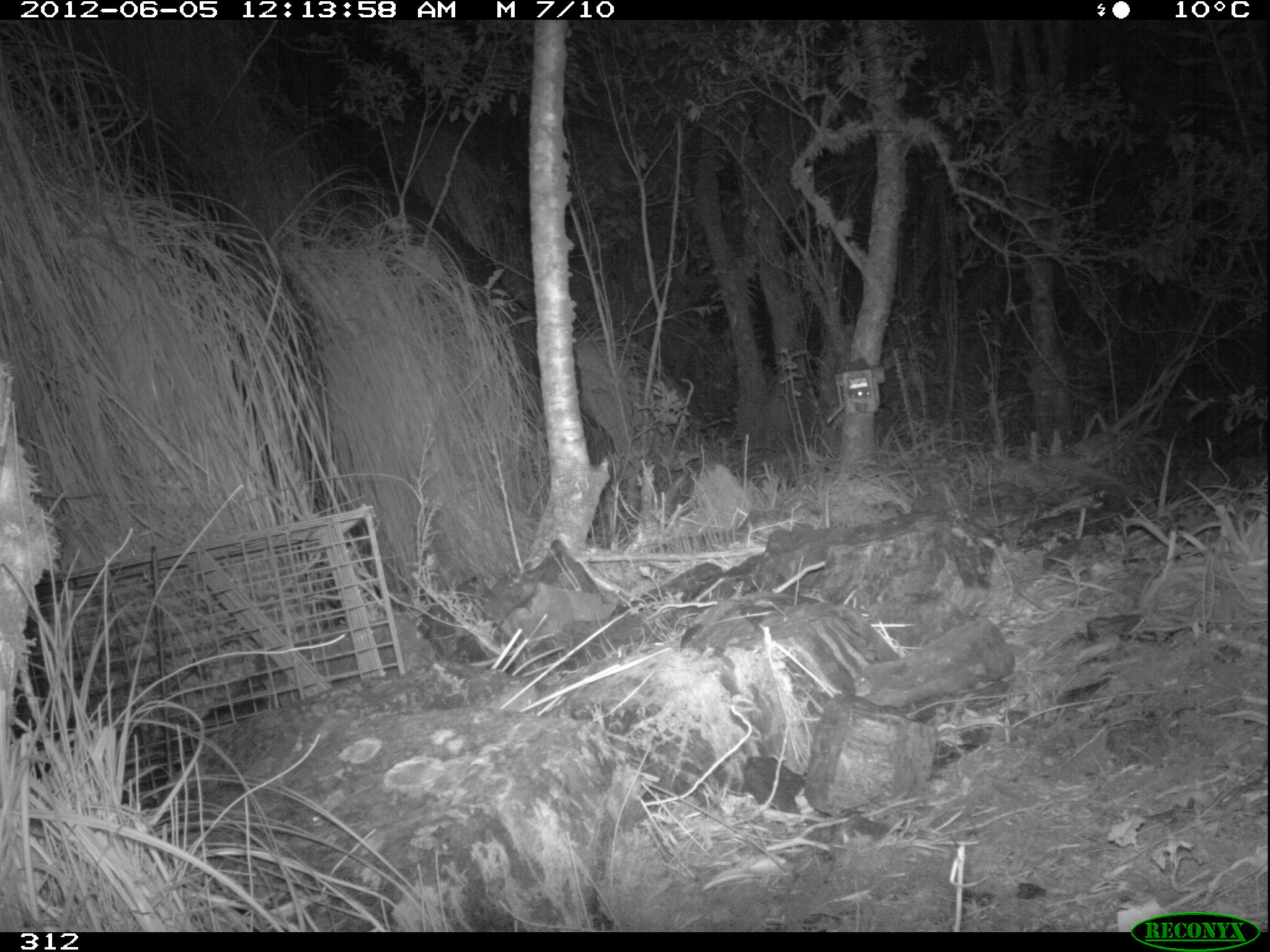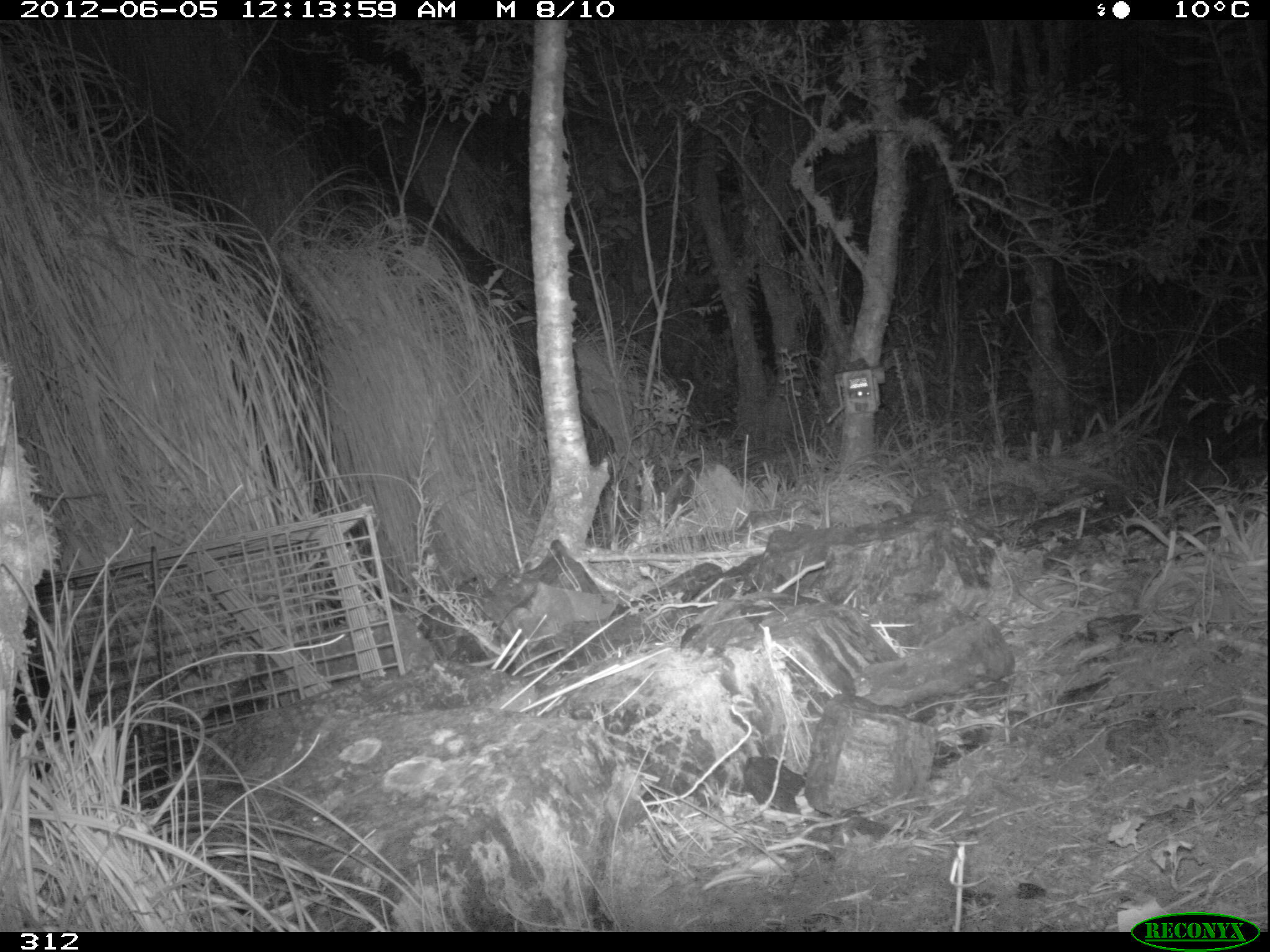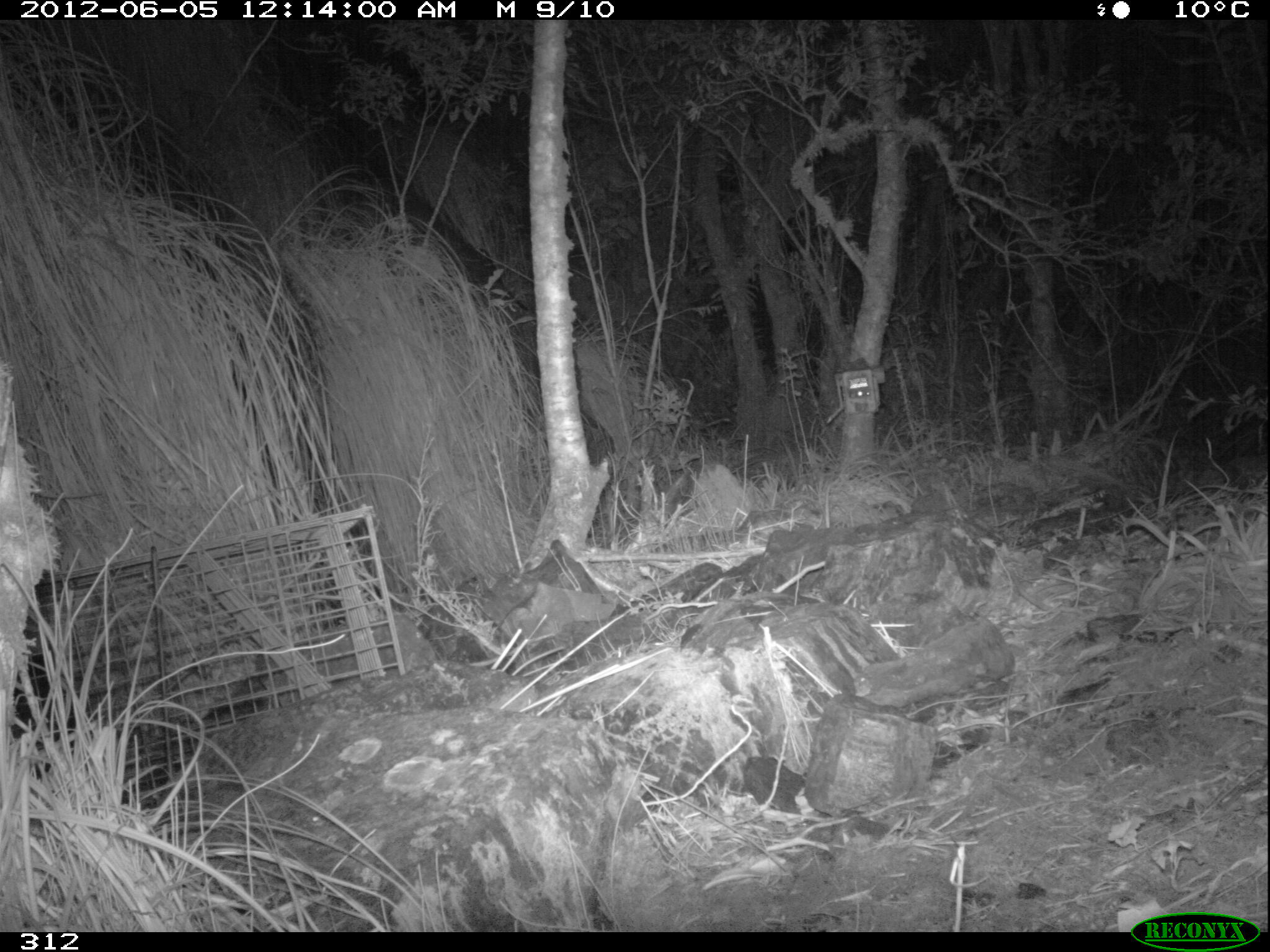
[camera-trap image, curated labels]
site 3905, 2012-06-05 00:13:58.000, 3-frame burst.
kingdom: Animalia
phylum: Chordata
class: Mammalia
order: Didelphimorphia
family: Didelphidae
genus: Didelphis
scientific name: Didelphis pernigra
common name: andean white-eared opossum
Didelphis pernigra (andean white-eared opossum).